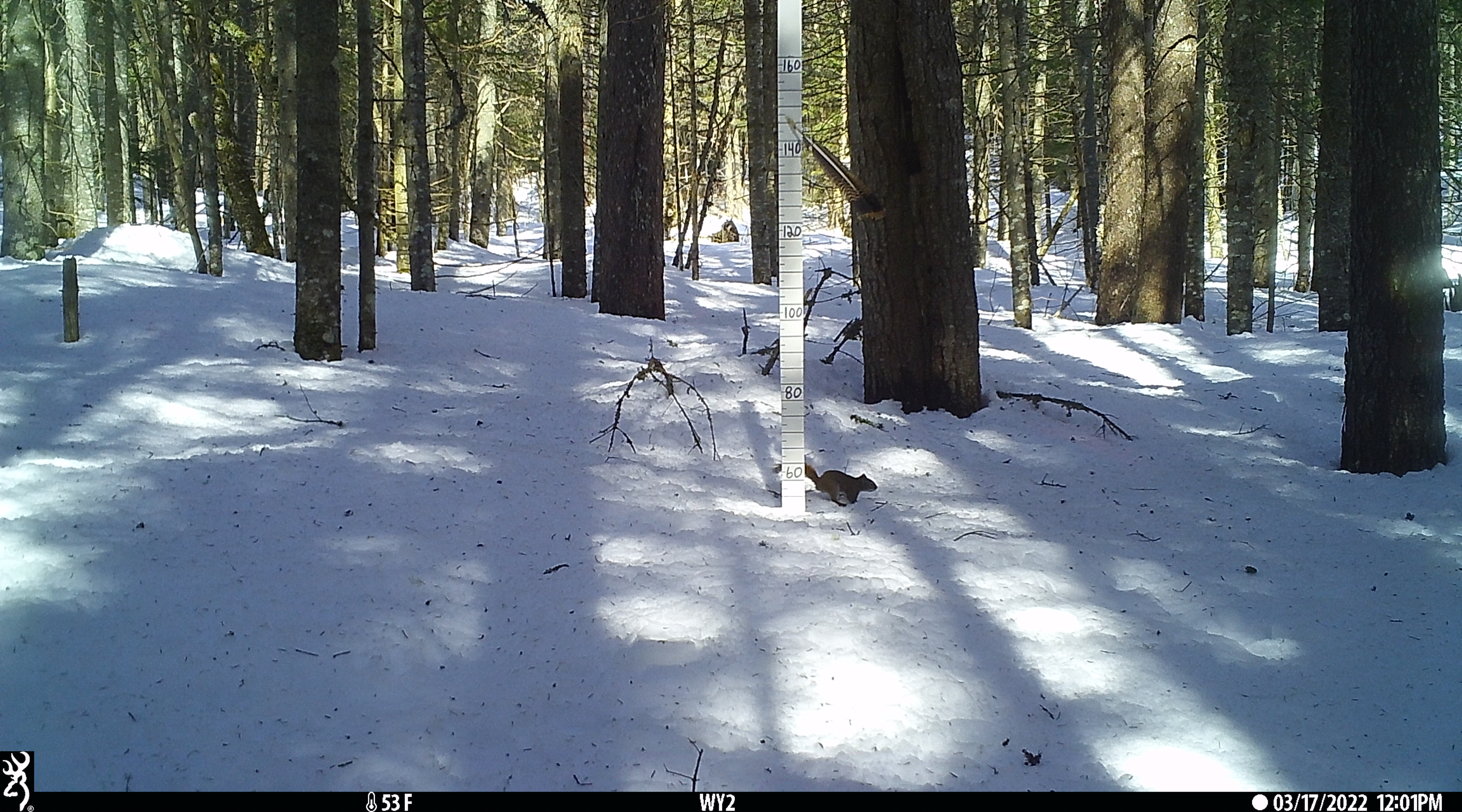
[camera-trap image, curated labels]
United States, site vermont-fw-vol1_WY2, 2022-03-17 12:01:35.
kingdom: Animalia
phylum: Chordata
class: Mammalia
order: Rodentia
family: Sciuridae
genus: Tamiasciurus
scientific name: Tamiasciurus hudsonicus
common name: red squirrel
Red squirrel (Tamiasciurus hudsonicus).